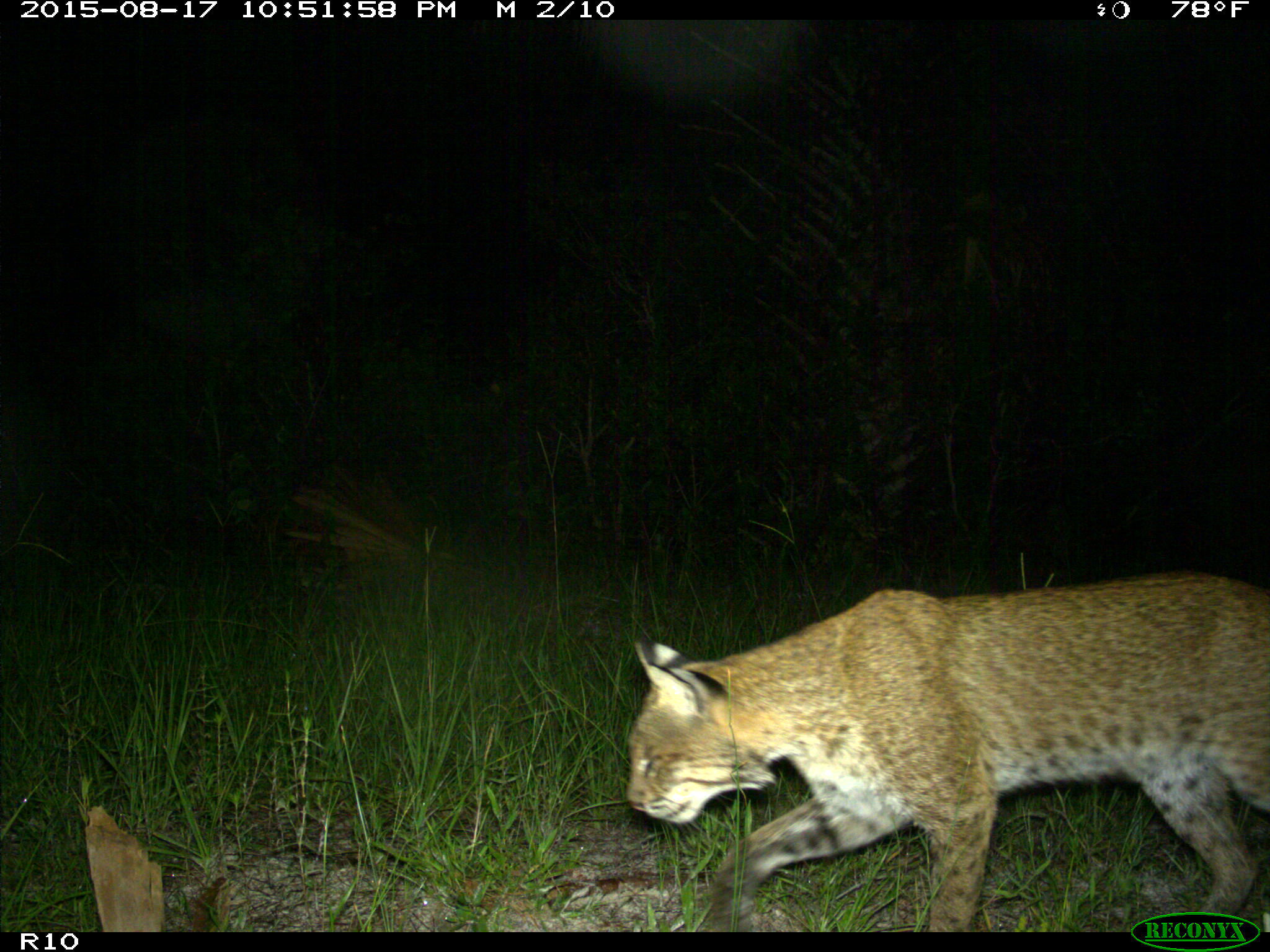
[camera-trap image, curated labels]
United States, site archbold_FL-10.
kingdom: Animalia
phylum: Chordata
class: Mammalia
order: Carnivora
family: Felidae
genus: Lynx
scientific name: Lynx rufus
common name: bobcat